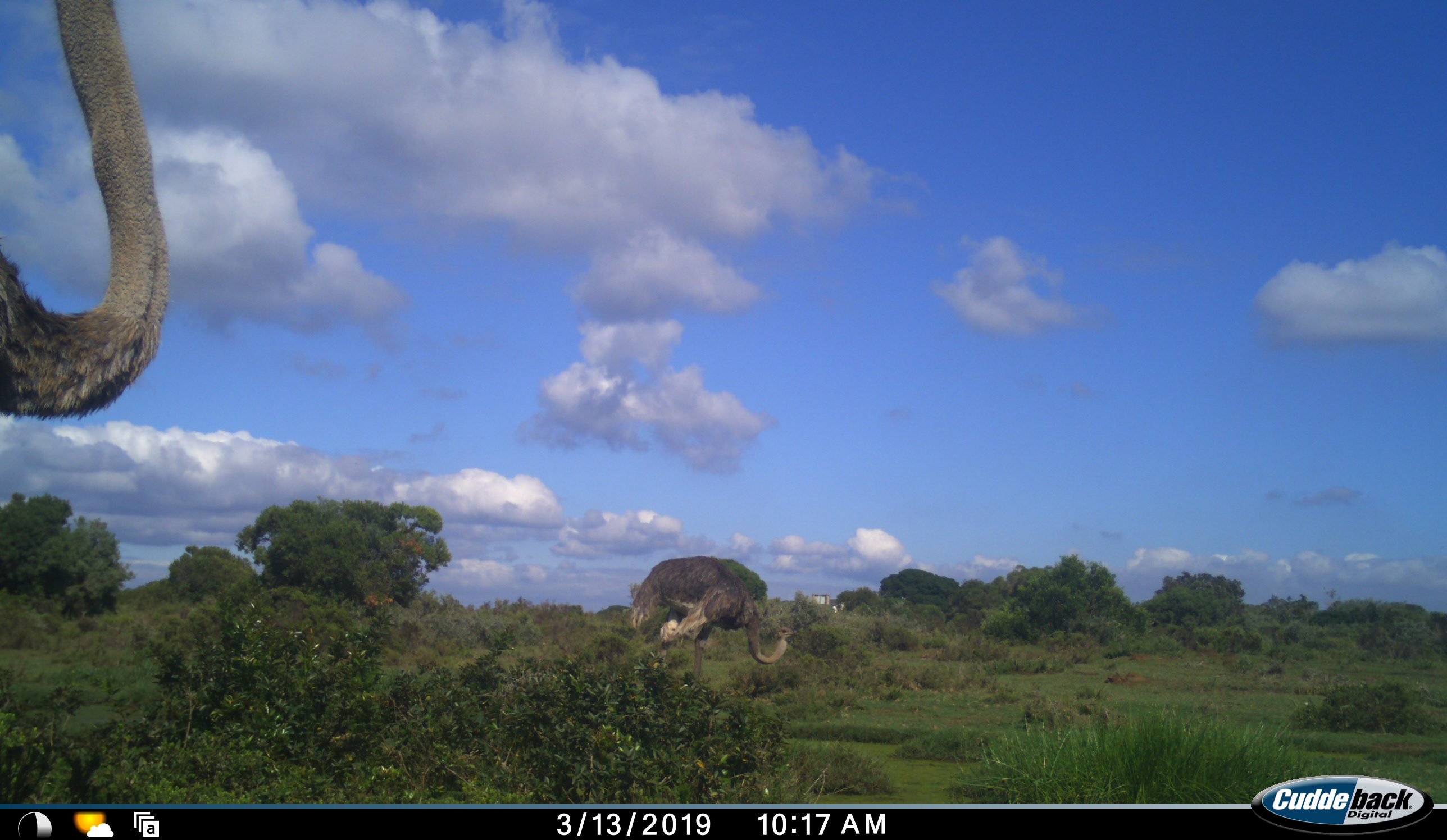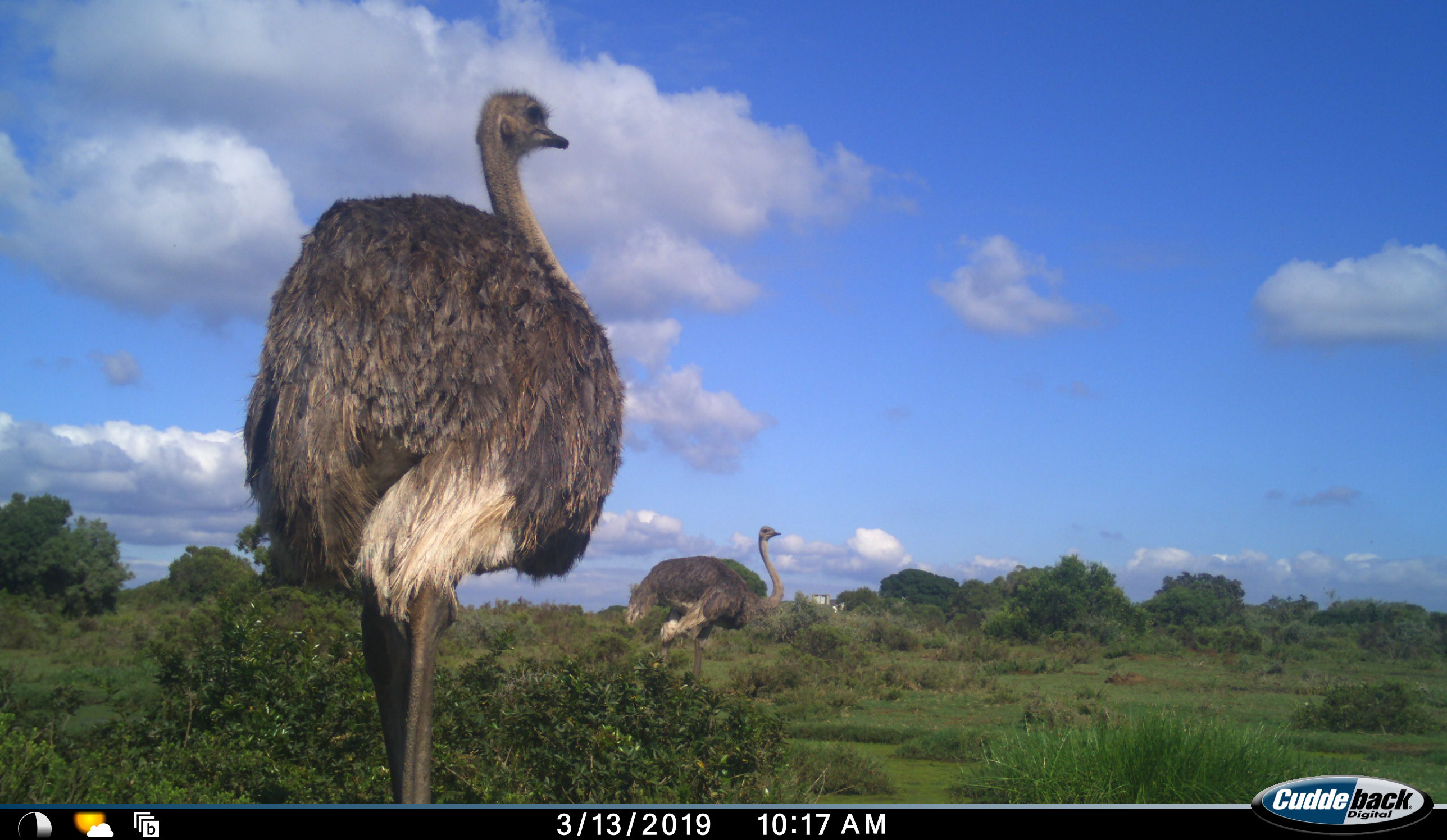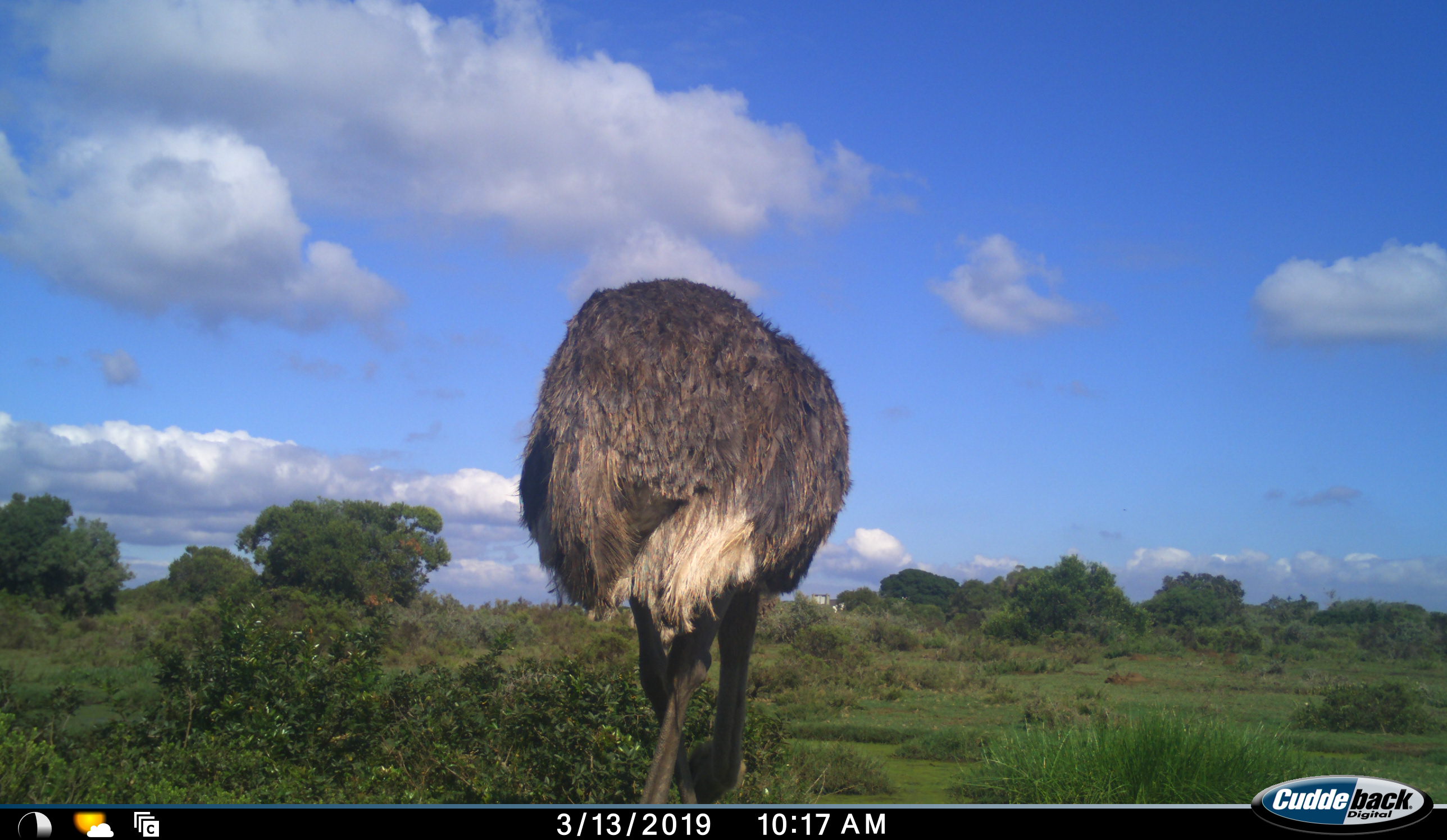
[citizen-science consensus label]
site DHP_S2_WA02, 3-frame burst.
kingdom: Animalia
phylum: Chordata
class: Aves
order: Struthioniformes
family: Struthionidae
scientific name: Struthionidae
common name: ostrich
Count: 2.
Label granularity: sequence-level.